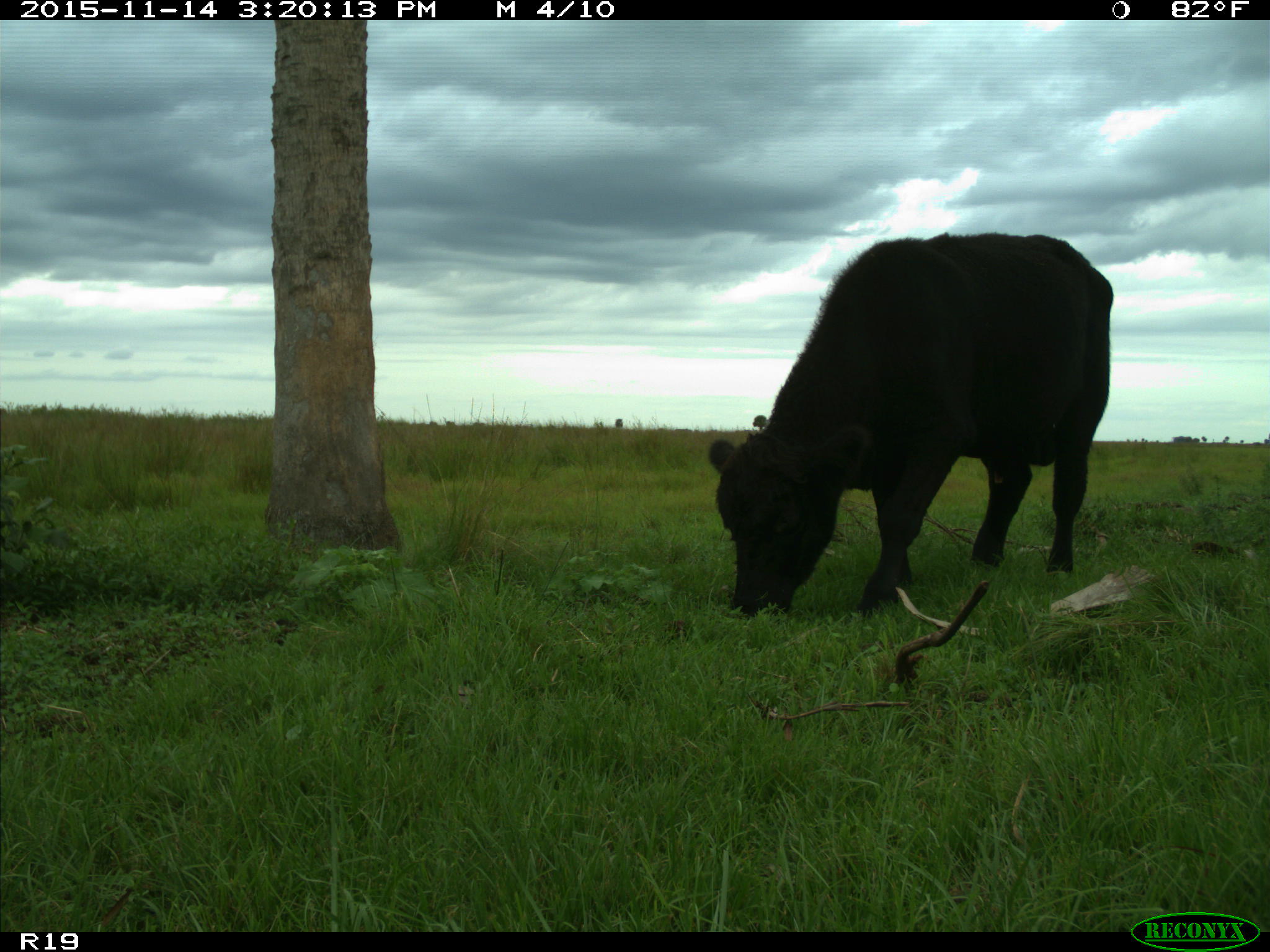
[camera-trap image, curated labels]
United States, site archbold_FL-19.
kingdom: Animalia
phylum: Chordata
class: Mammalia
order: Artiodactyla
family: Bovidae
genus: Bos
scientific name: Bos taurus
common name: domestic cow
Bos taurus (domestic cow).